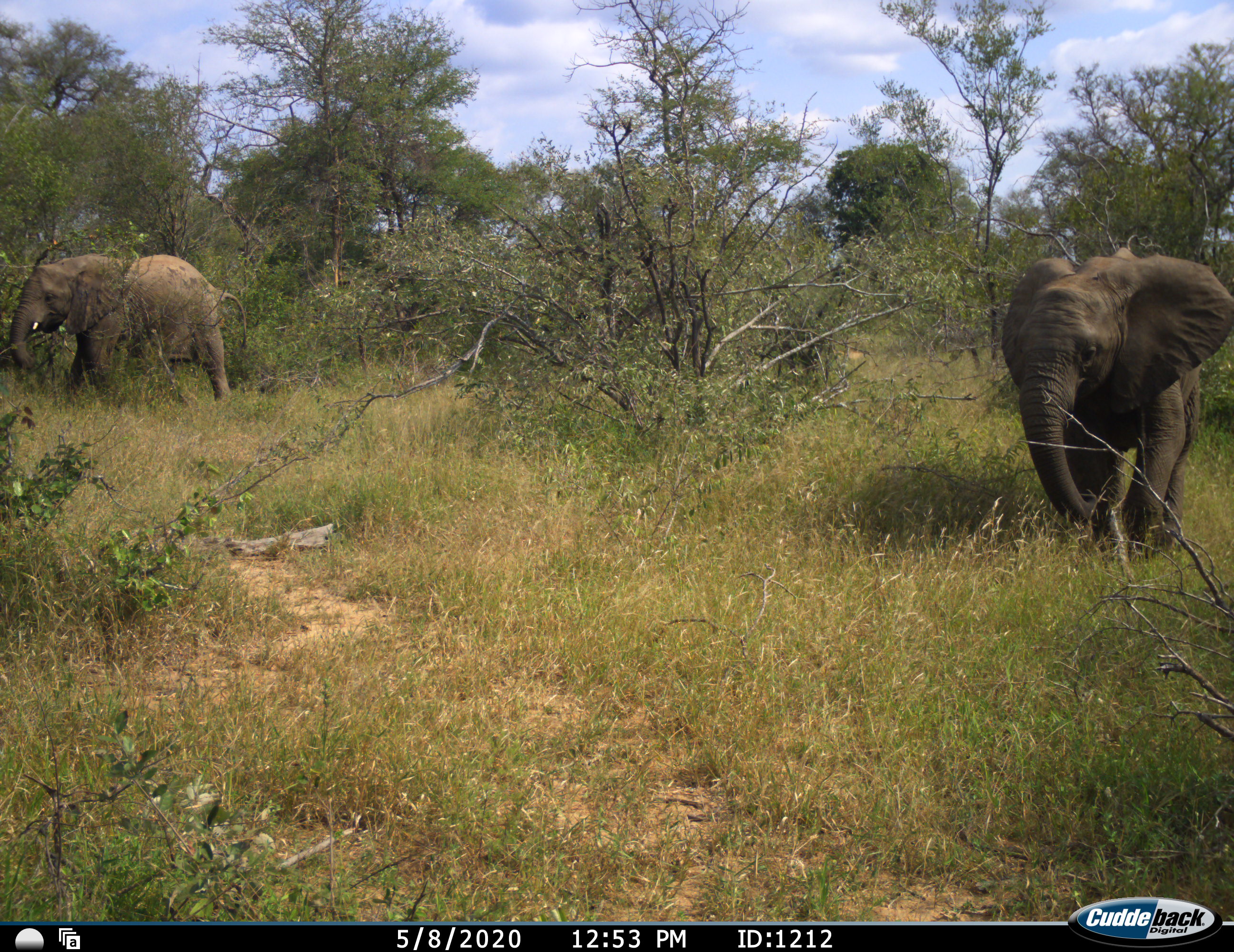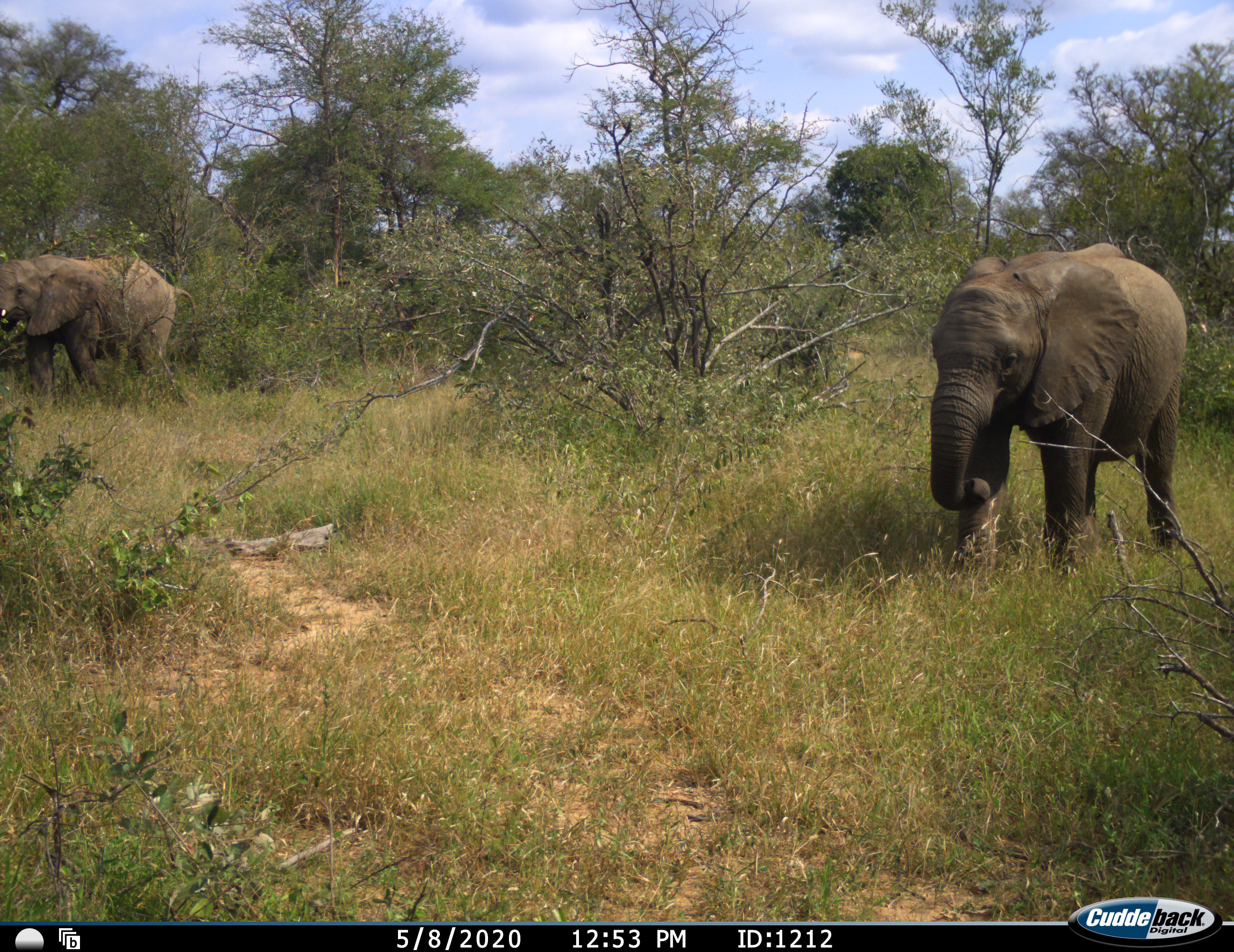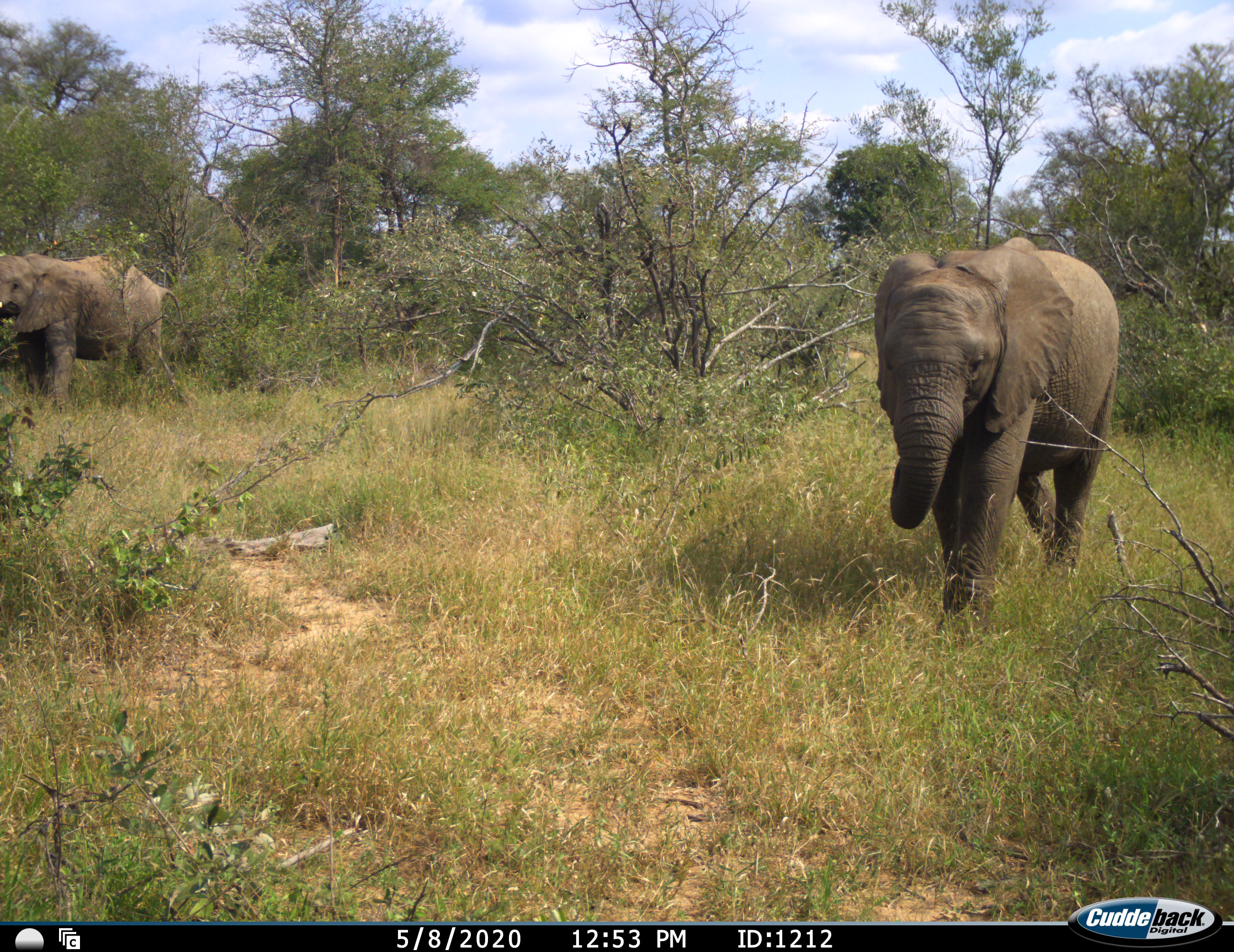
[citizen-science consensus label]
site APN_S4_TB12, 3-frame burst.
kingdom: Animalia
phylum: Chordata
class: Mammalia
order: Proboscidea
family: Elephantidae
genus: Loxodonta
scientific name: Loxodonta africana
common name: african bush elephant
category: elephant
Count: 2.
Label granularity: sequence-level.